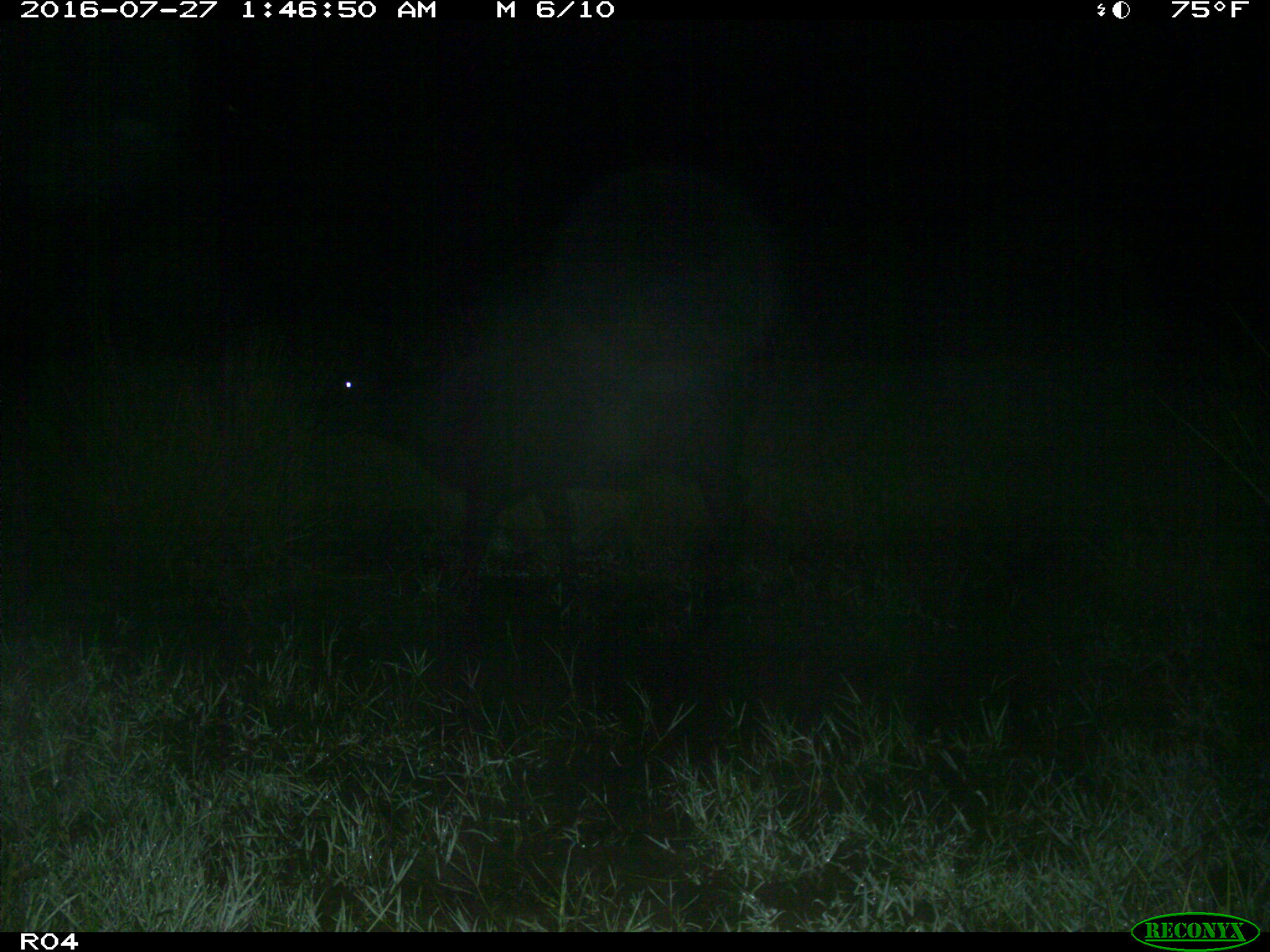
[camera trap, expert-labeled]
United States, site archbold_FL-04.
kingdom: Animalia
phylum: Chordata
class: Mammalia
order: Artiodactyla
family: Bovidae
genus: Bos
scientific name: Bos taurus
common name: domestic cow